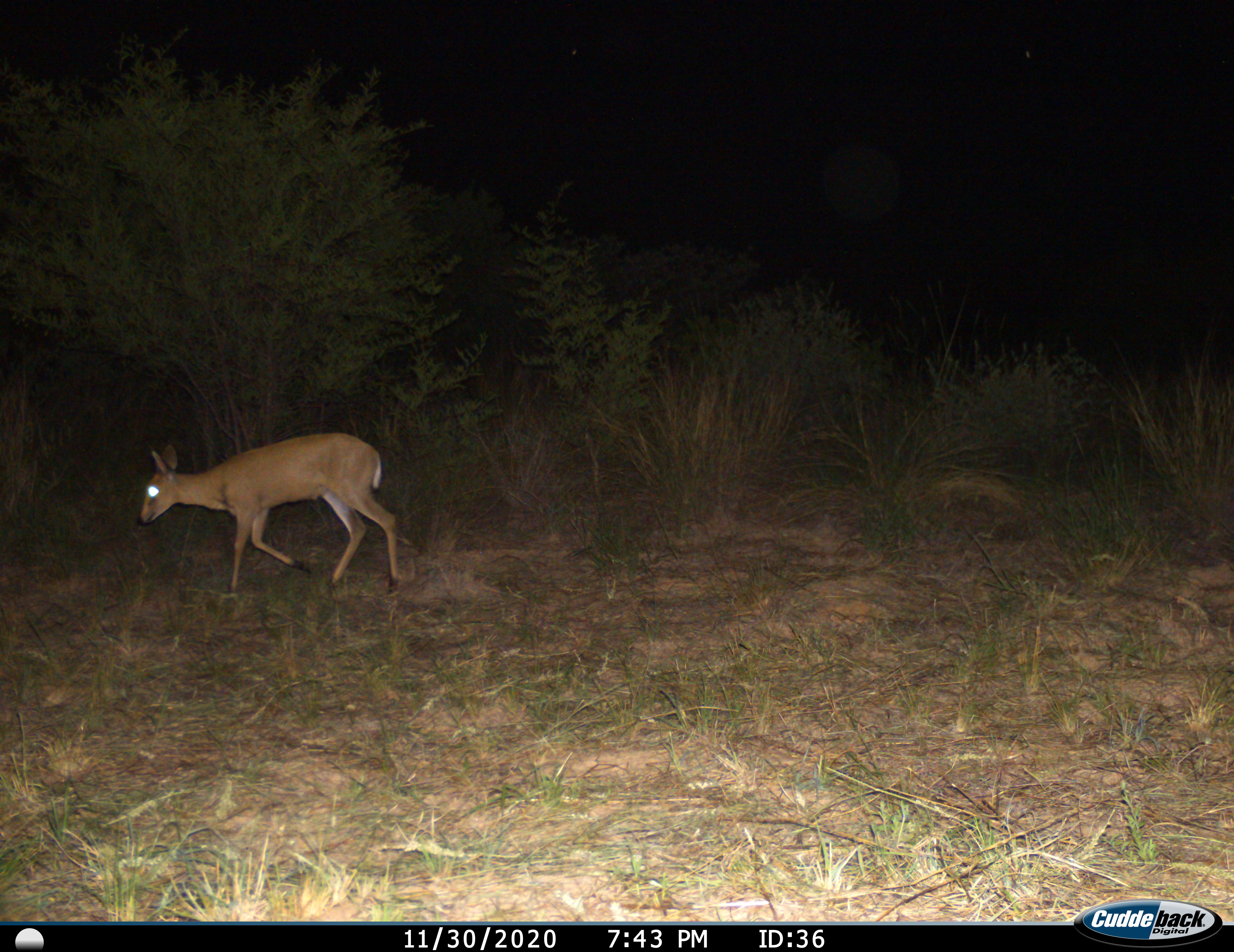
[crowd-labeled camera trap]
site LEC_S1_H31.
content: unidentified animal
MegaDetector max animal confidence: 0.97